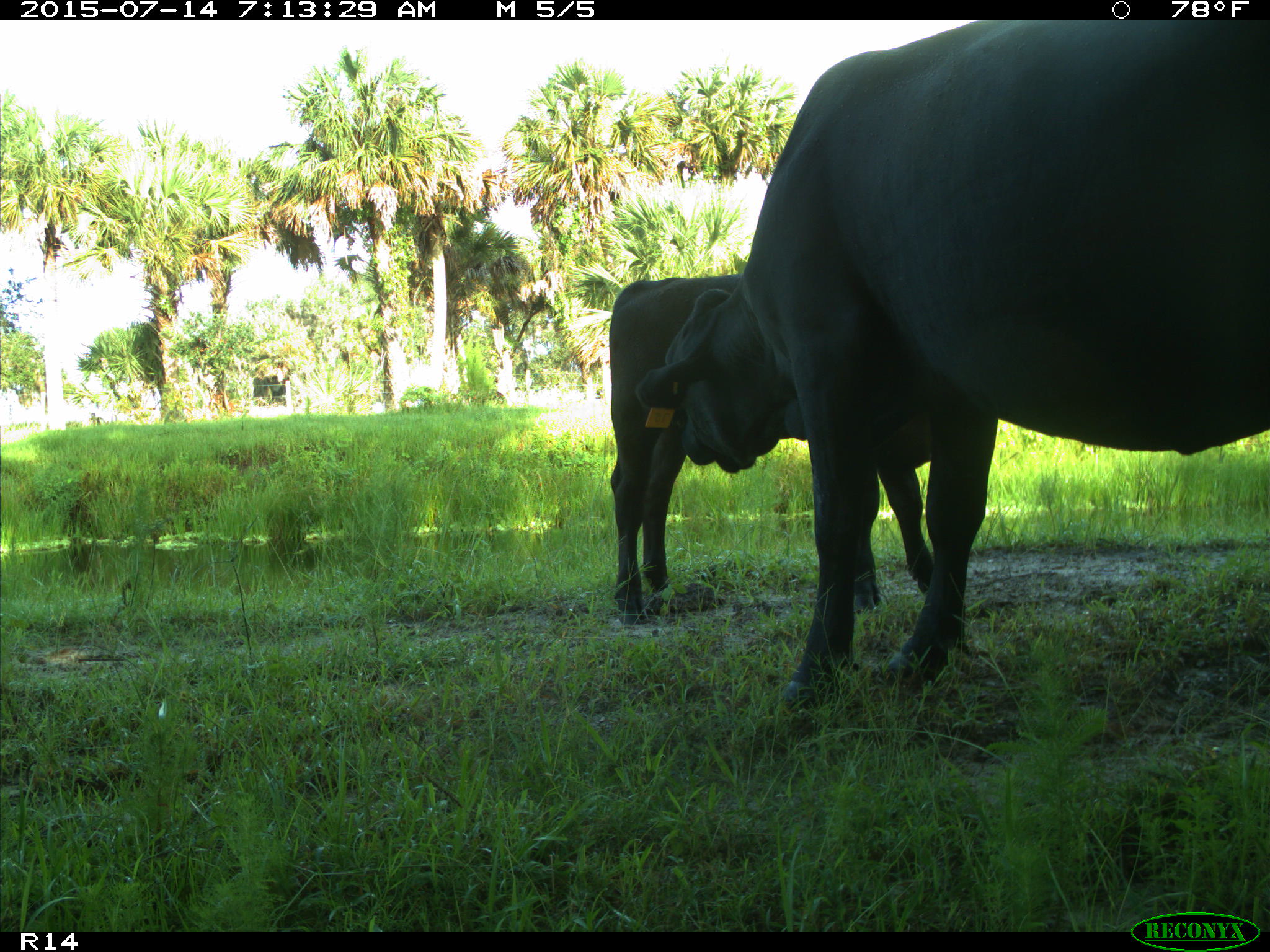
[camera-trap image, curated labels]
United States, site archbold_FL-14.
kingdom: Animalia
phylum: Chordata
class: Mammalia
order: Artiodactyla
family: Bovidae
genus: Bos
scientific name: Bos taurus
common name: domestic cow